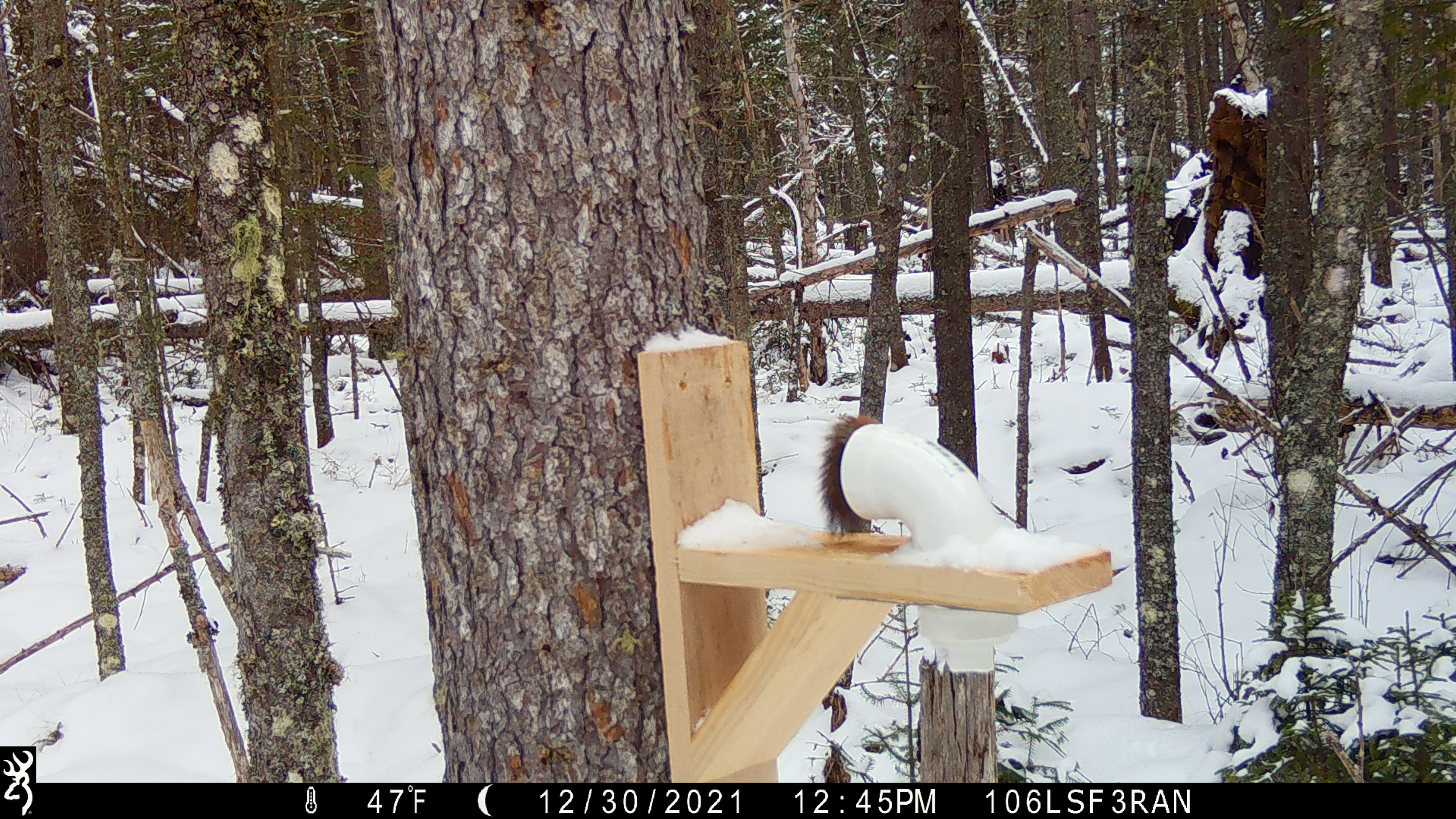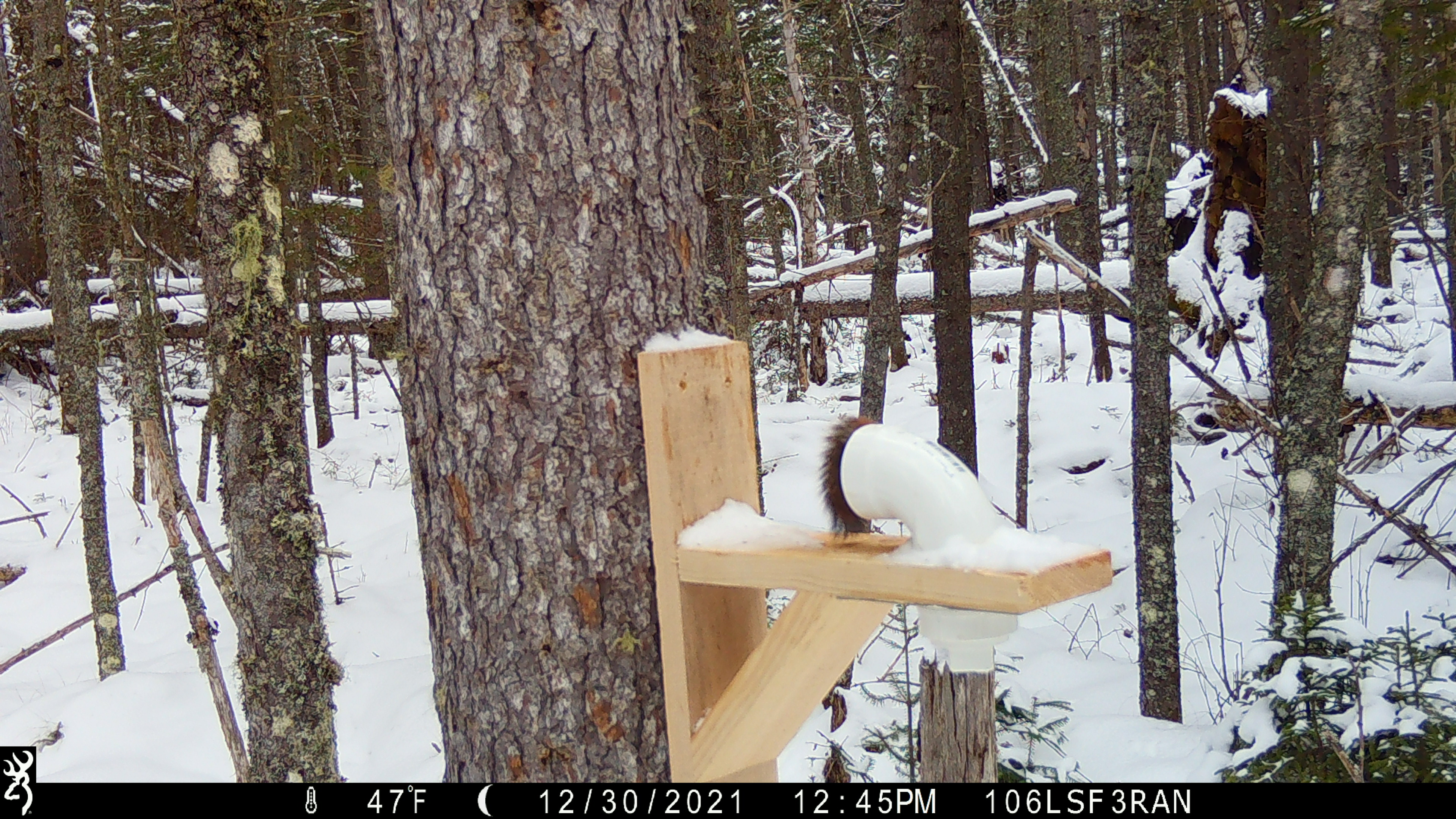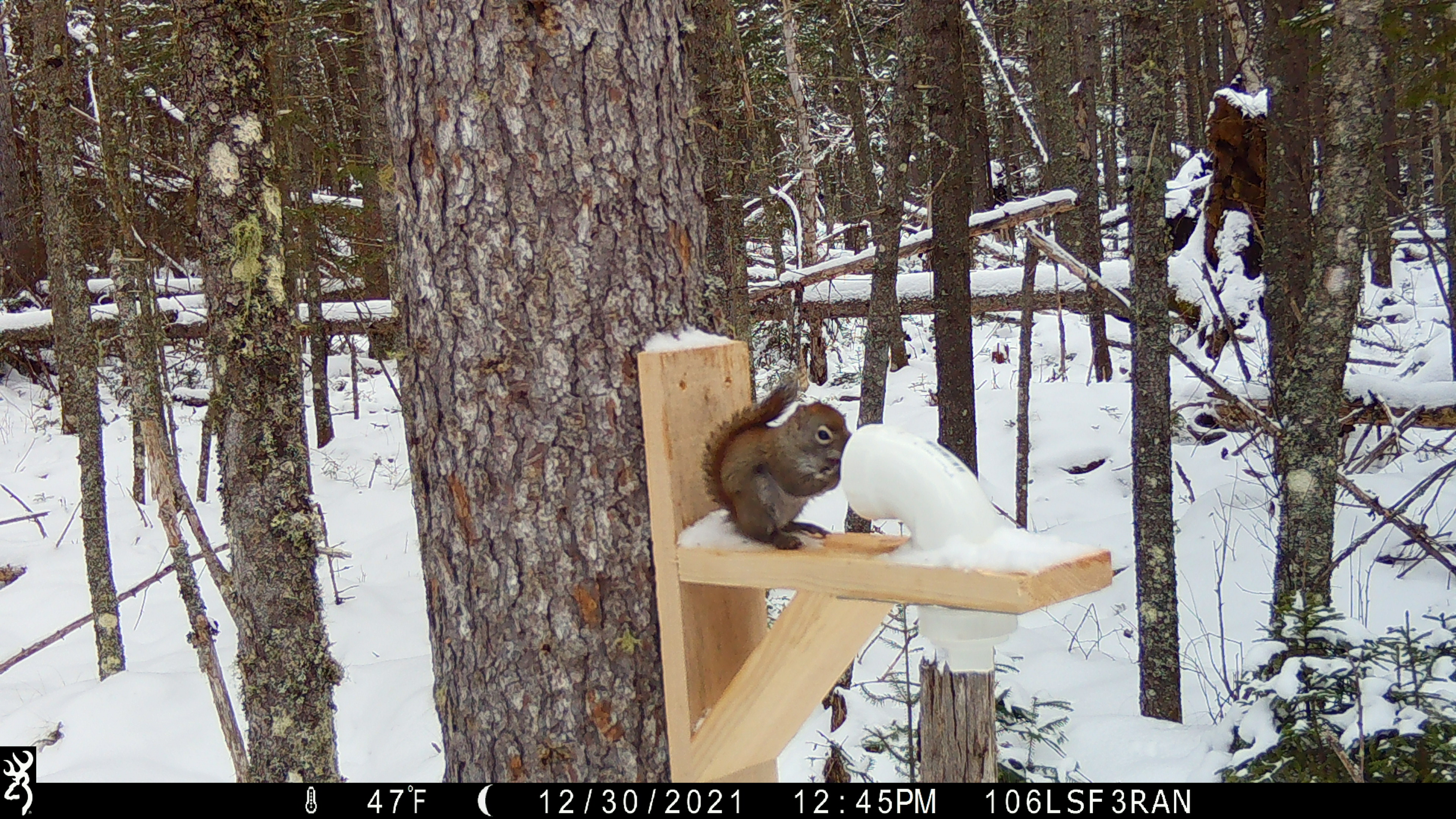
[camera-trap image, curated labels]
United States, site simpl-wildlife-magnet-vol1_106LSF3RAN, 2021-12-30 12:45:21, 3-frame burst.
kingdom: Animalia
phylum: Chordata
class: Mammalia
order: Rodentia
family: Sciuridae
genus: Tamiasciurus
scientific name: Tamiasciurus hudsonicus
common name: red squirrel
Red squirrel (Tamiasciurus hudsonicus).